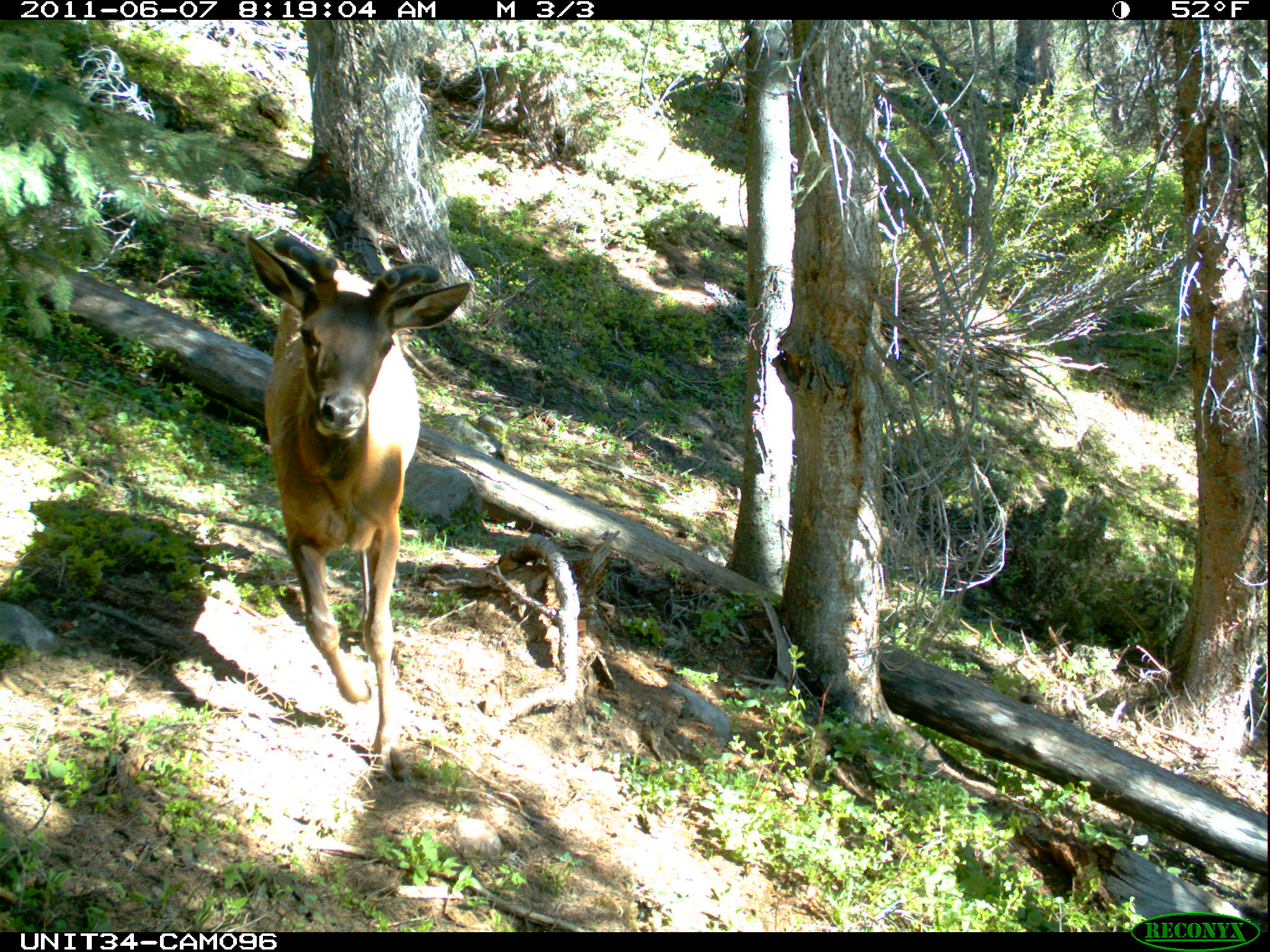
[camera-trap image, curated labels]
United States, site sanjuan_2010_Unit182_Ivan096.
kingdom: Animalia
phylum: Chordata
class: Mammalia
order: Artiodactyla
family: Cervidae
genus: Cervus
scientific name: Cervus elaphus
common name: red deer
Cervus elaphus (red deer).